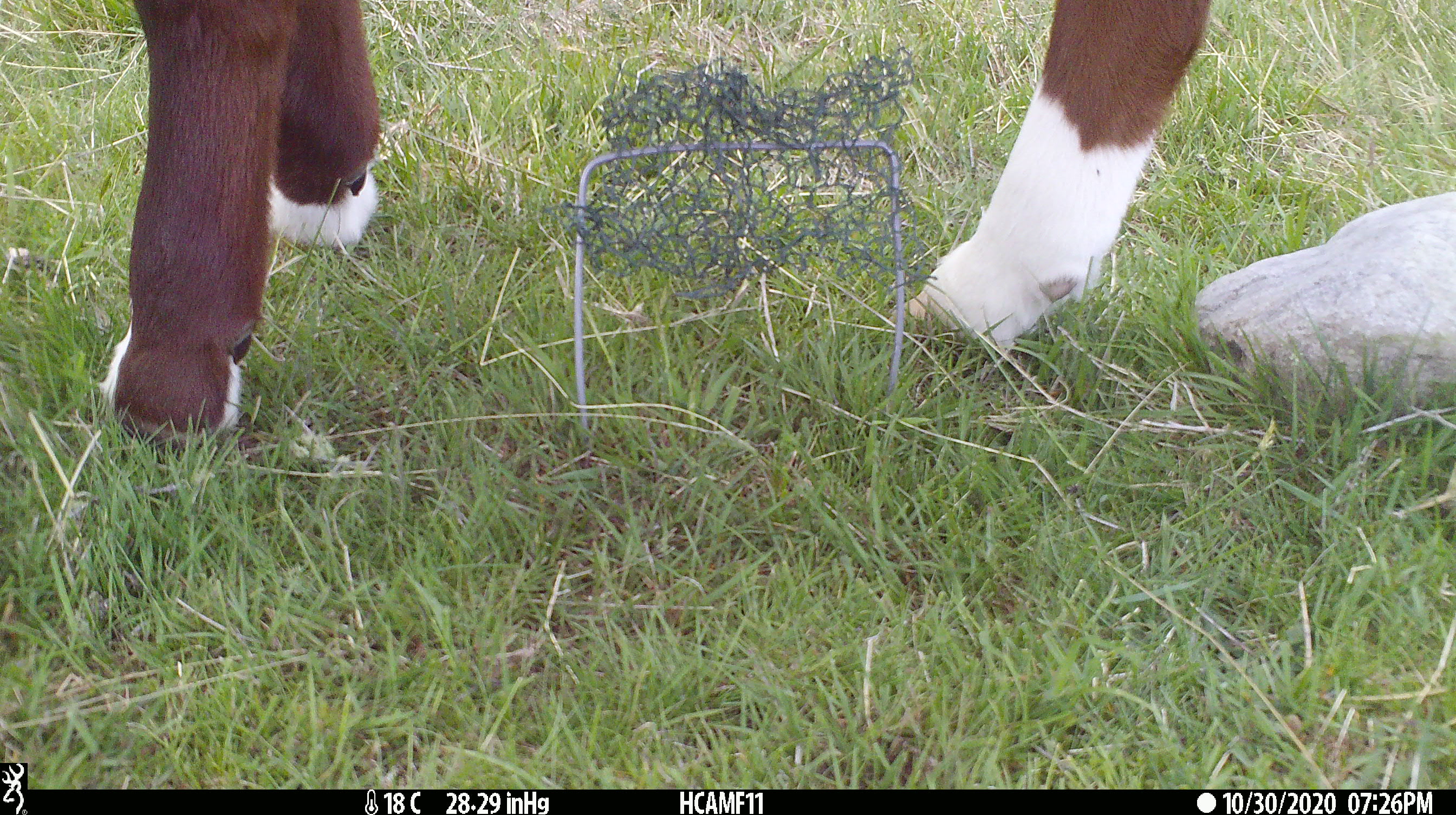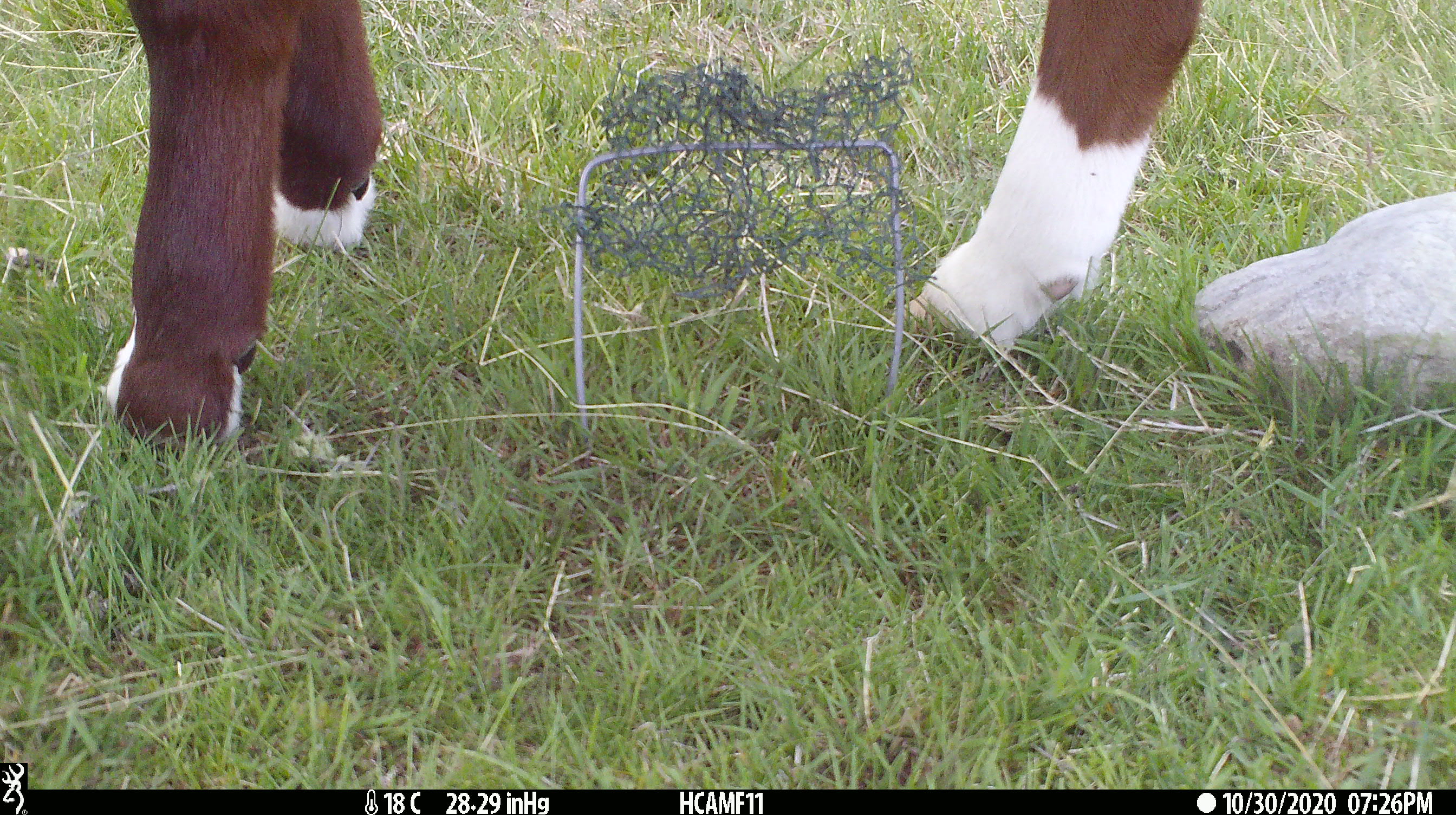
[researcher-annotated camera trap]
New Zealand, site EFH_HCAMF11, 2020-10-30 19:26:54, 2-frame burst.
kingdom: Animalia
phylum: Chordata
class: Mammalia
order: Artiodactyla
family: Bovidae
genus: Bos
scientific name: Bos taurus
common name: domestic cow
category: cow